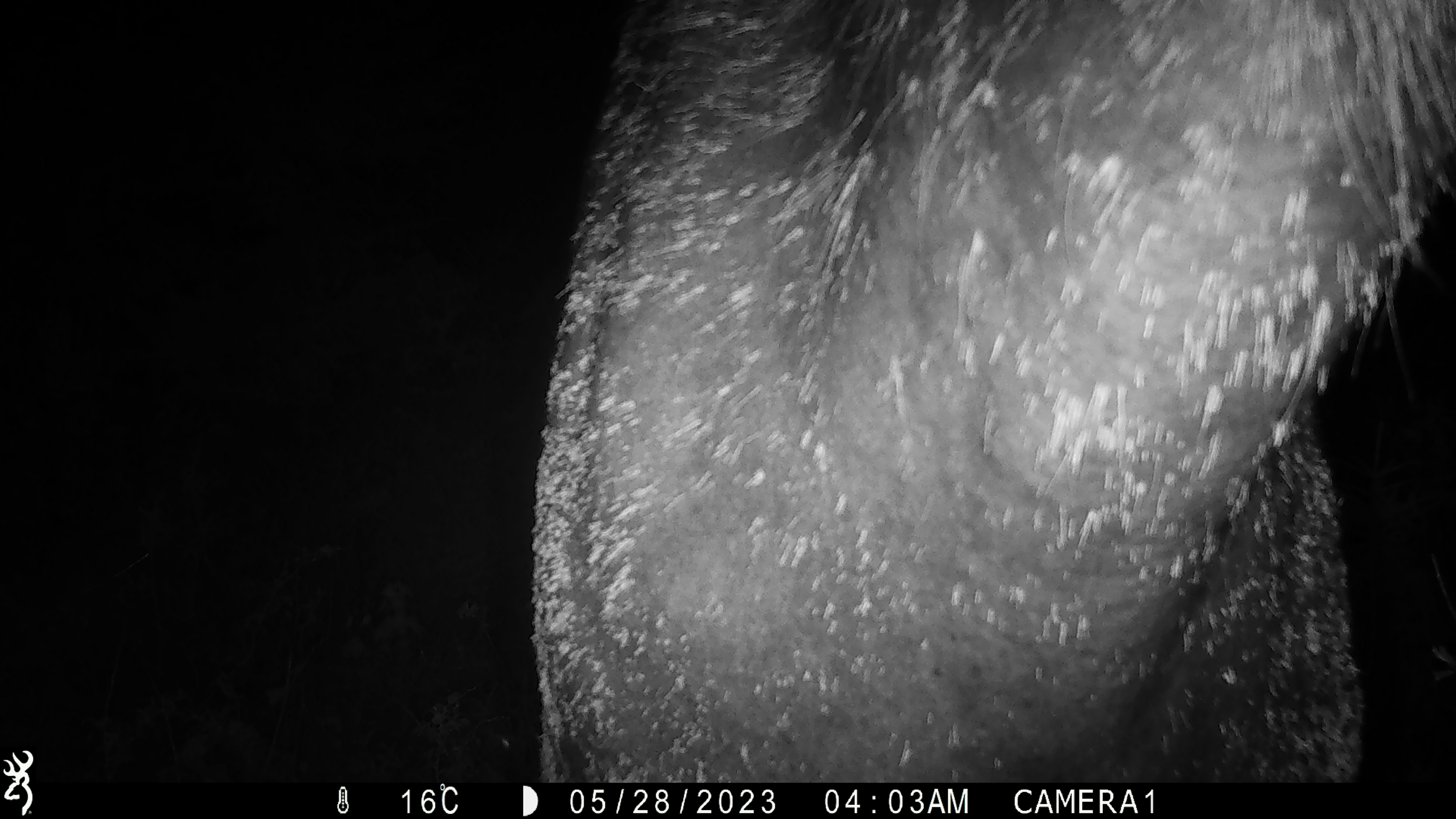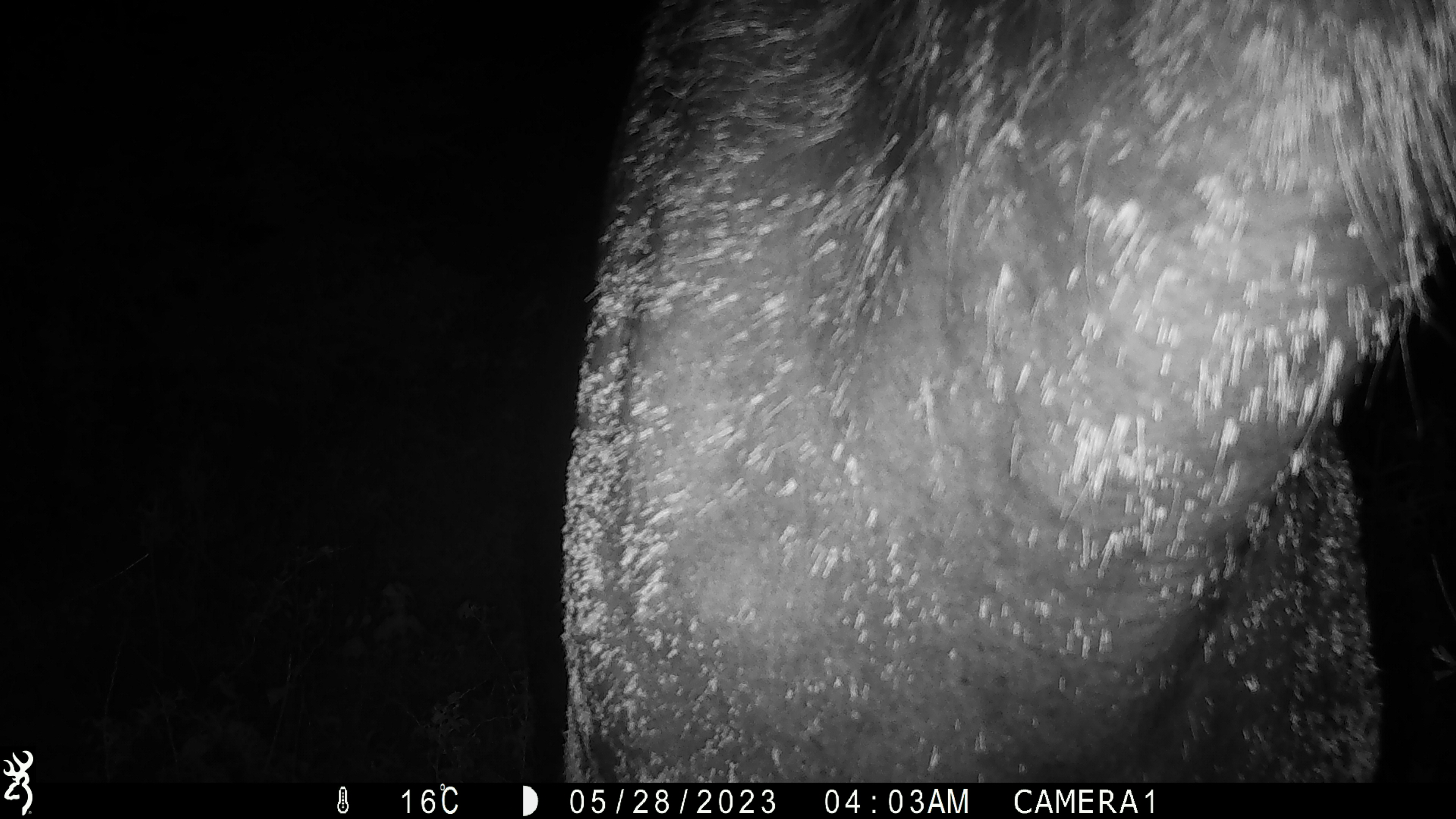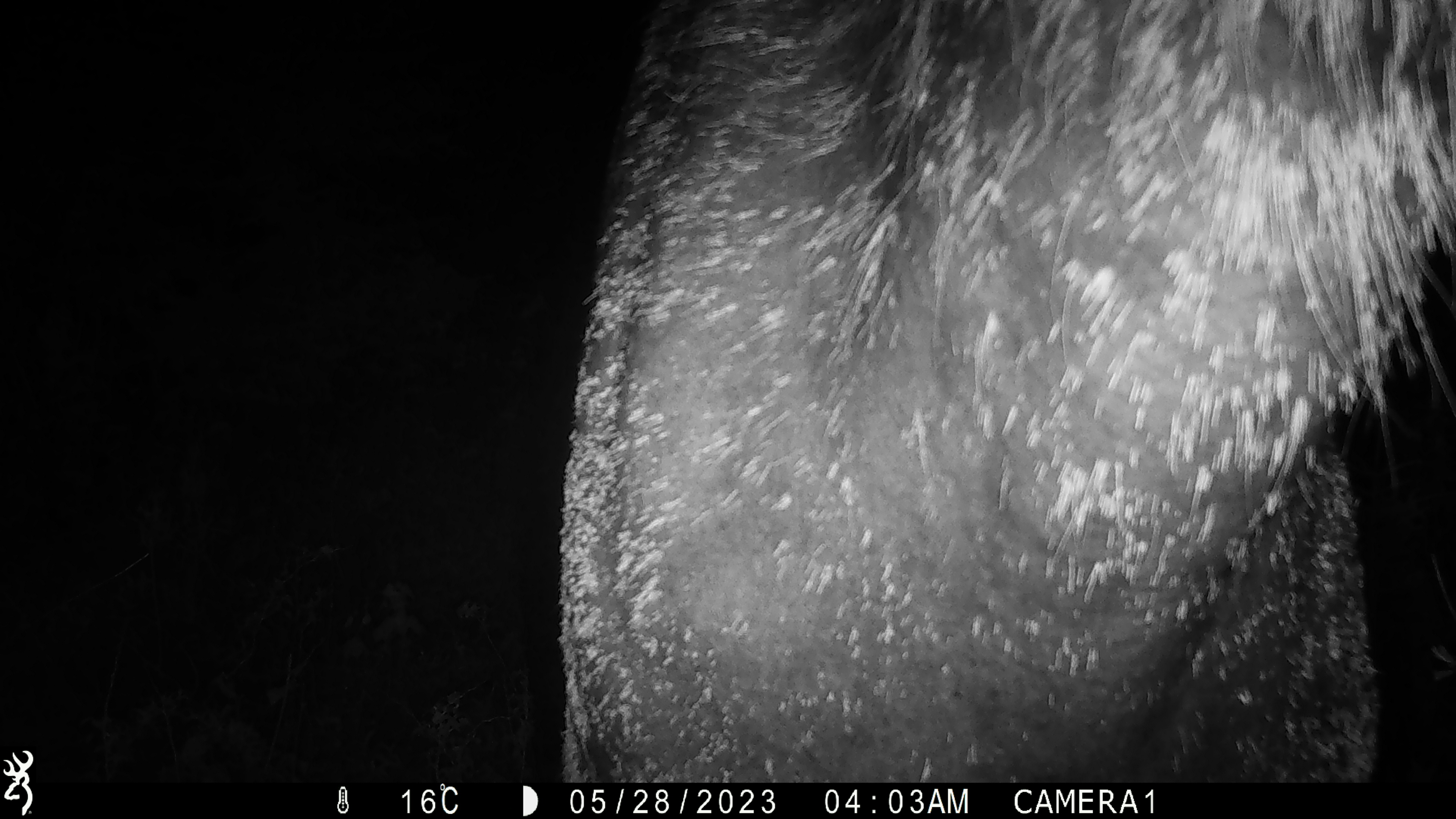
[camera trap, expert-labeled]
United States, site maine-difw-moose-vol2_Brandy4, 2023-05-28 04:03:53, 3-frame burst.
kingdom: Animalia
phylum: Chordata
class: Mammalia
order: Artiodactyla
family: Cervidae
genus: Alces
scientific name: Alces alces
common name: moose